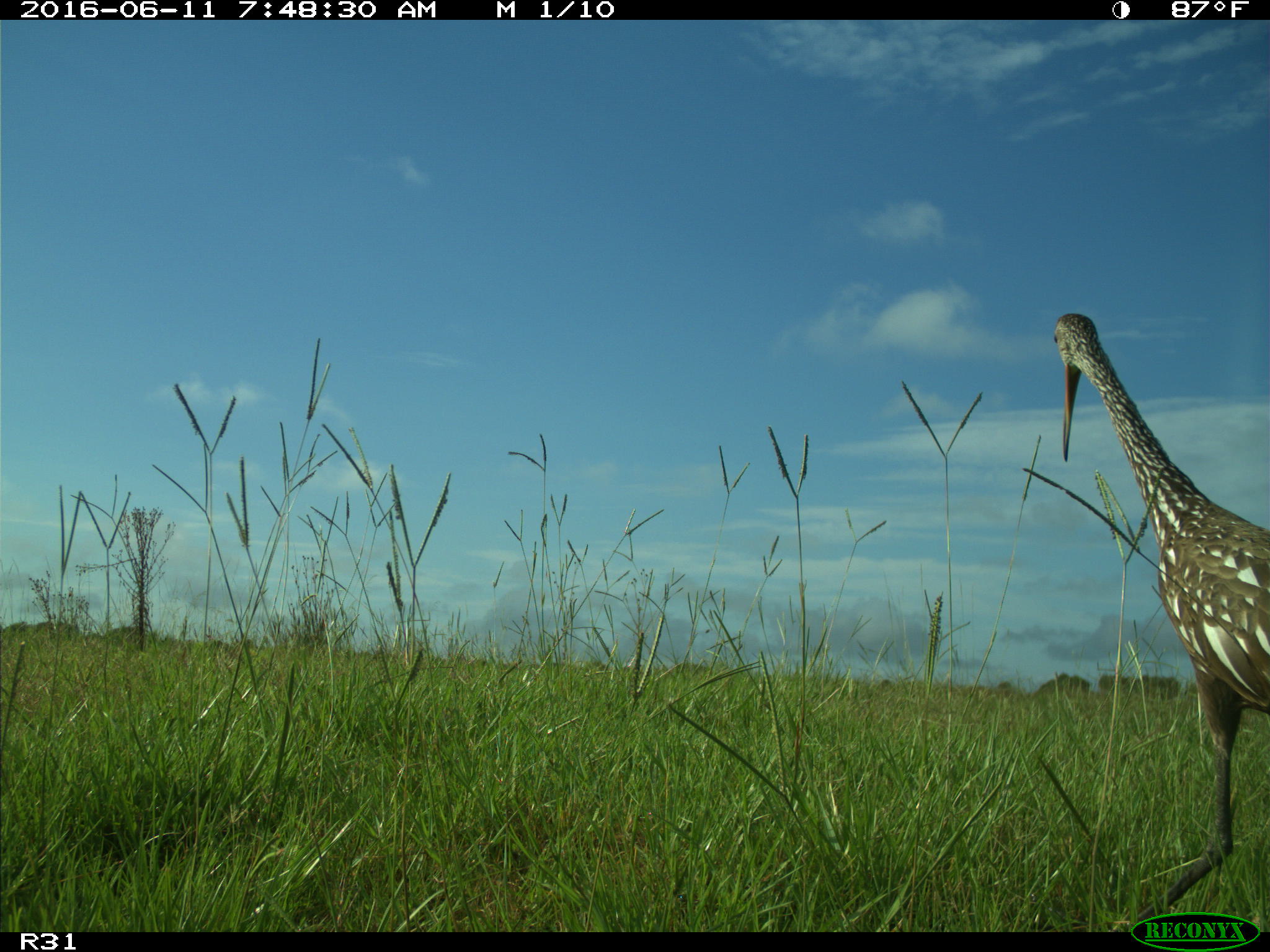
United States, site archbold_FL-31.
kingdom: Animalia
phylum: Chordata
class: Aves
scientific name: Aves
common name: birds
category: unidentified bird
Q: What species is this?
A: Unidentified bird (birds) (Aves).